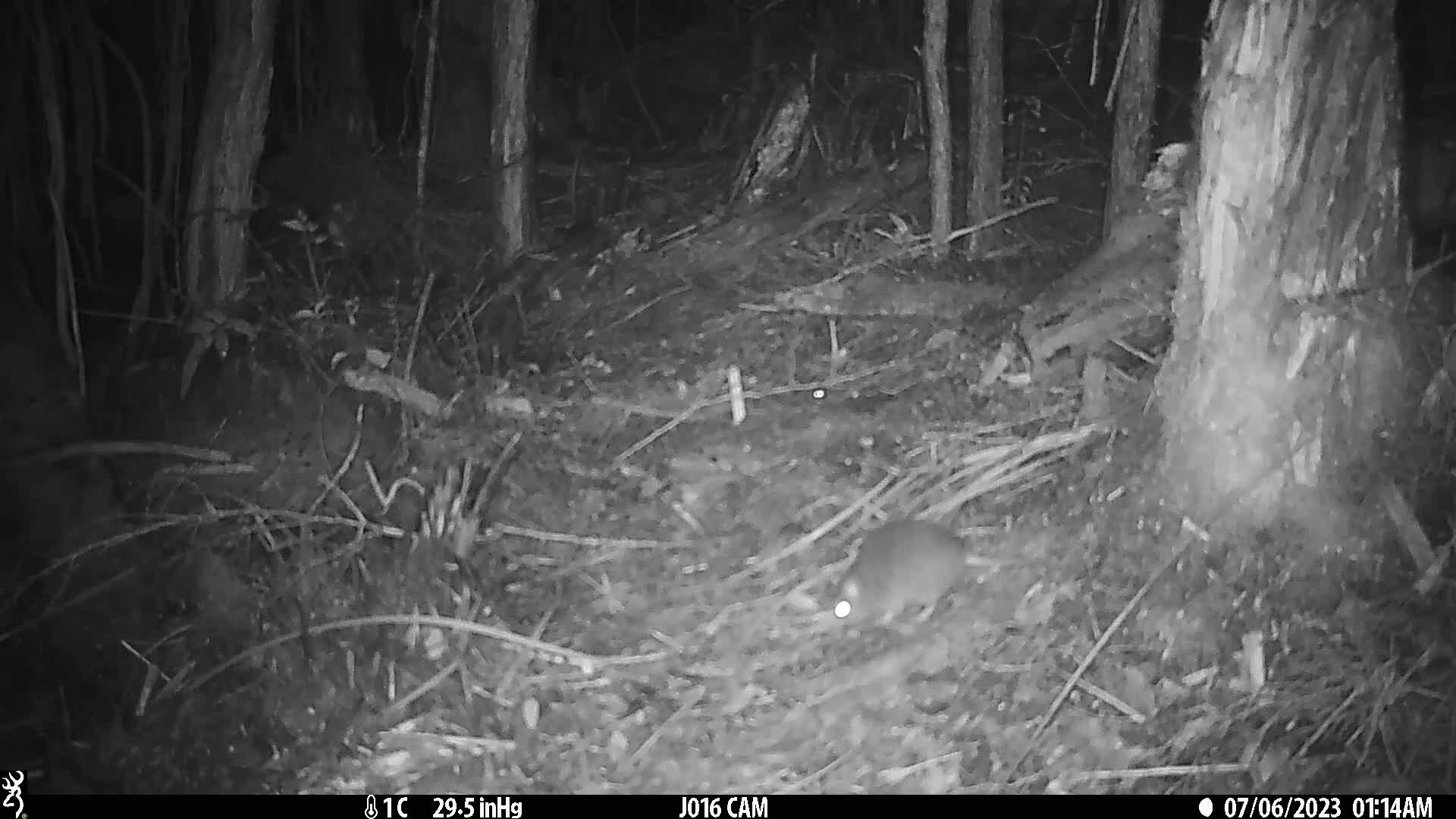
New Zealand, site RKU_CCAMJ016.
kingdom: Animalia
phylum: Chordata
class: Mammalia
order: Rodentia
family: Muridae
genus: Rattus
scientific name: Rattus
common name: rat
Rat (Rattus).